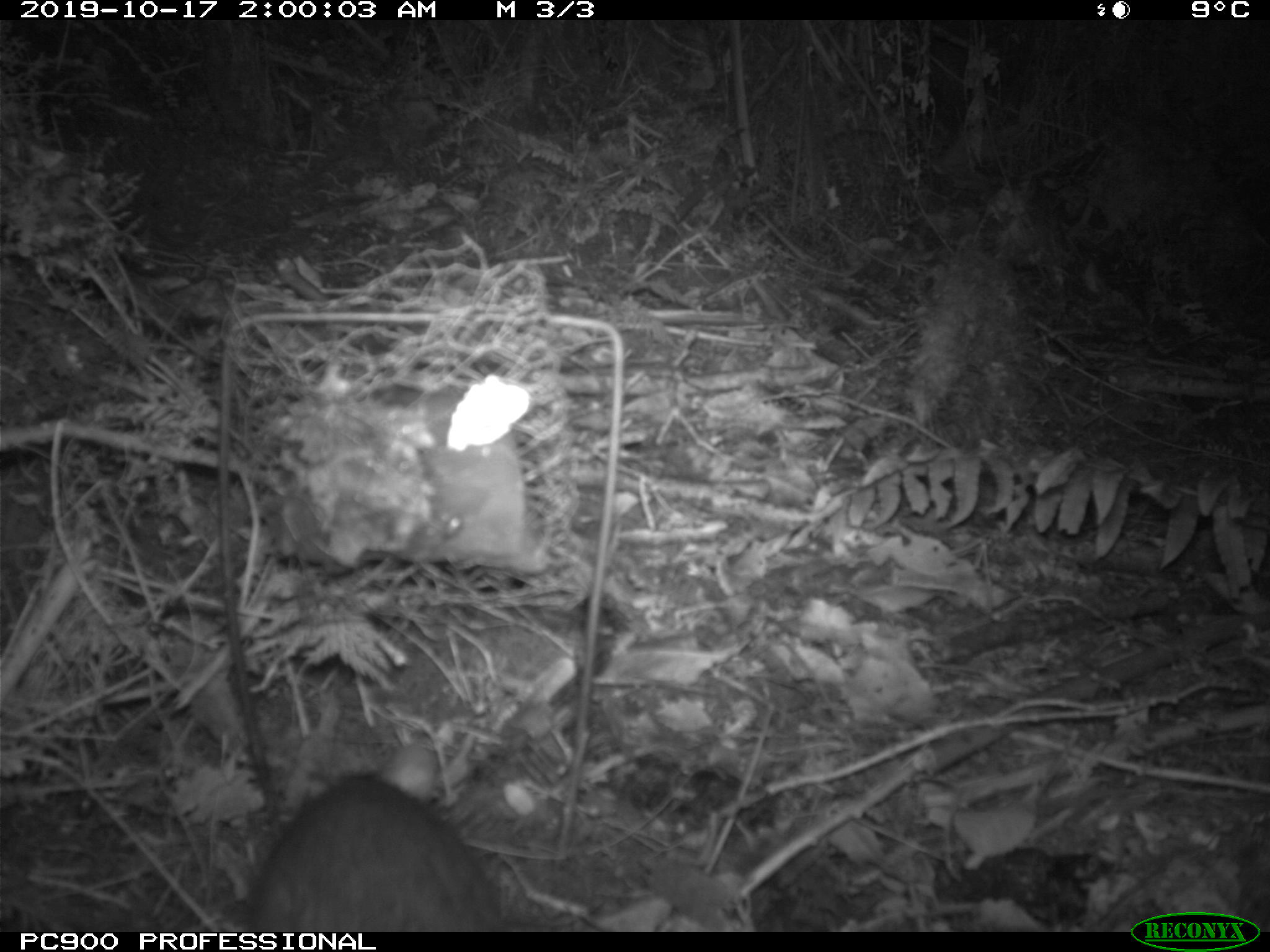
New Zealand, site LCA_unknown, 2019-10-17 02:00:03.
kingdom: Animalia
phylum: Chordata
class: Mammalia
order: Rodentia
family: Muridae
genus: Rattus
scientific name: Rattus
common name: rat